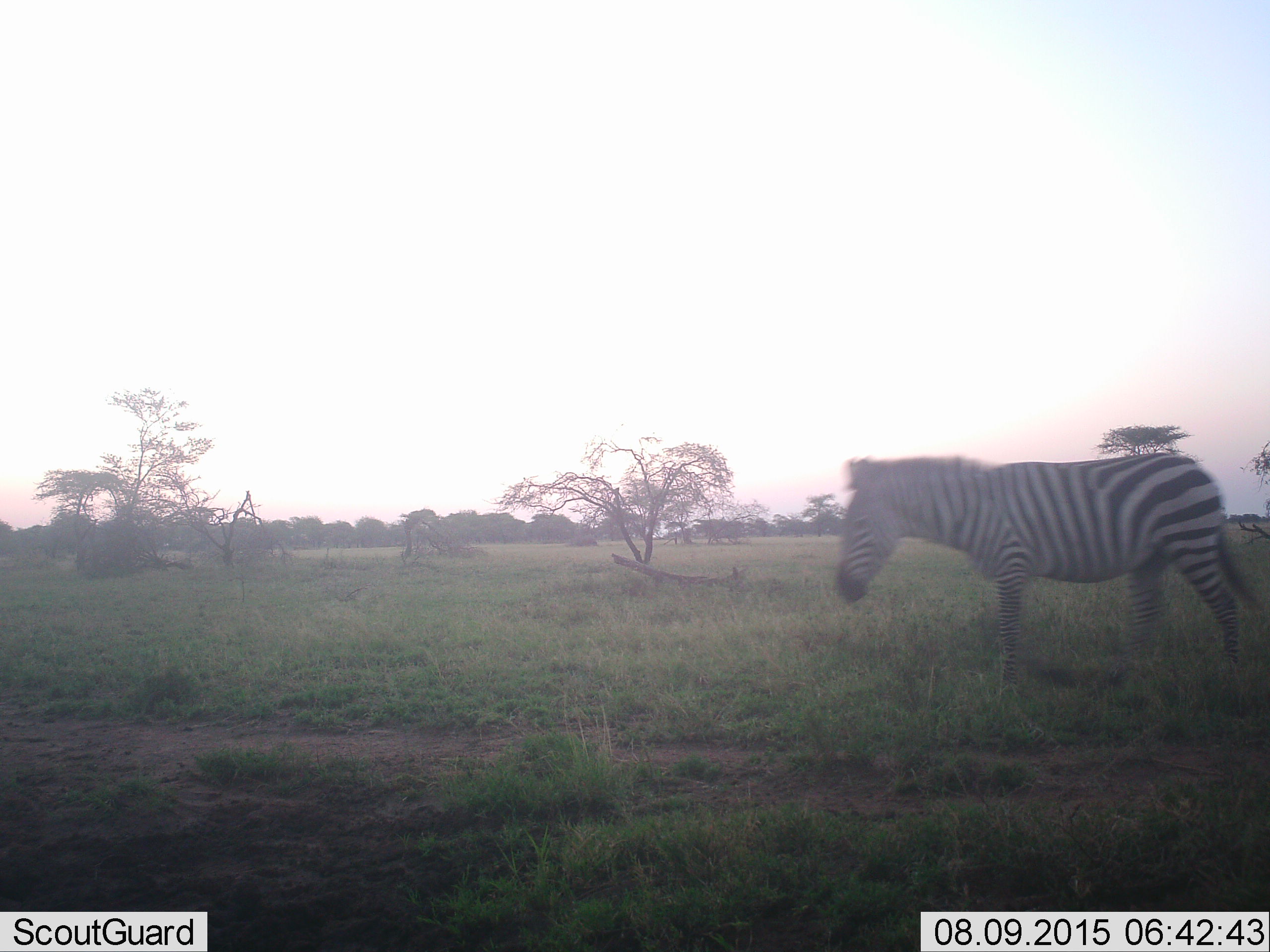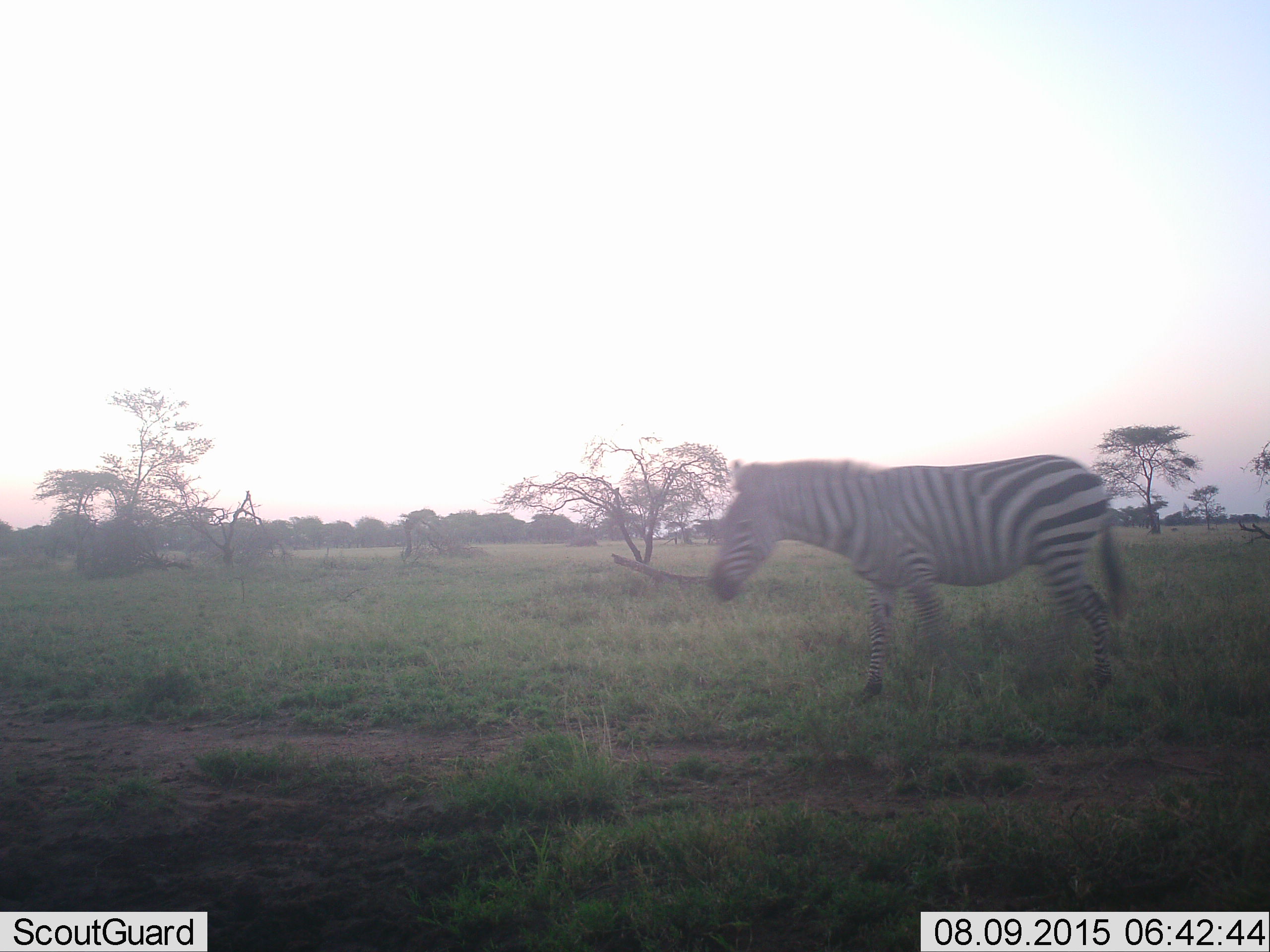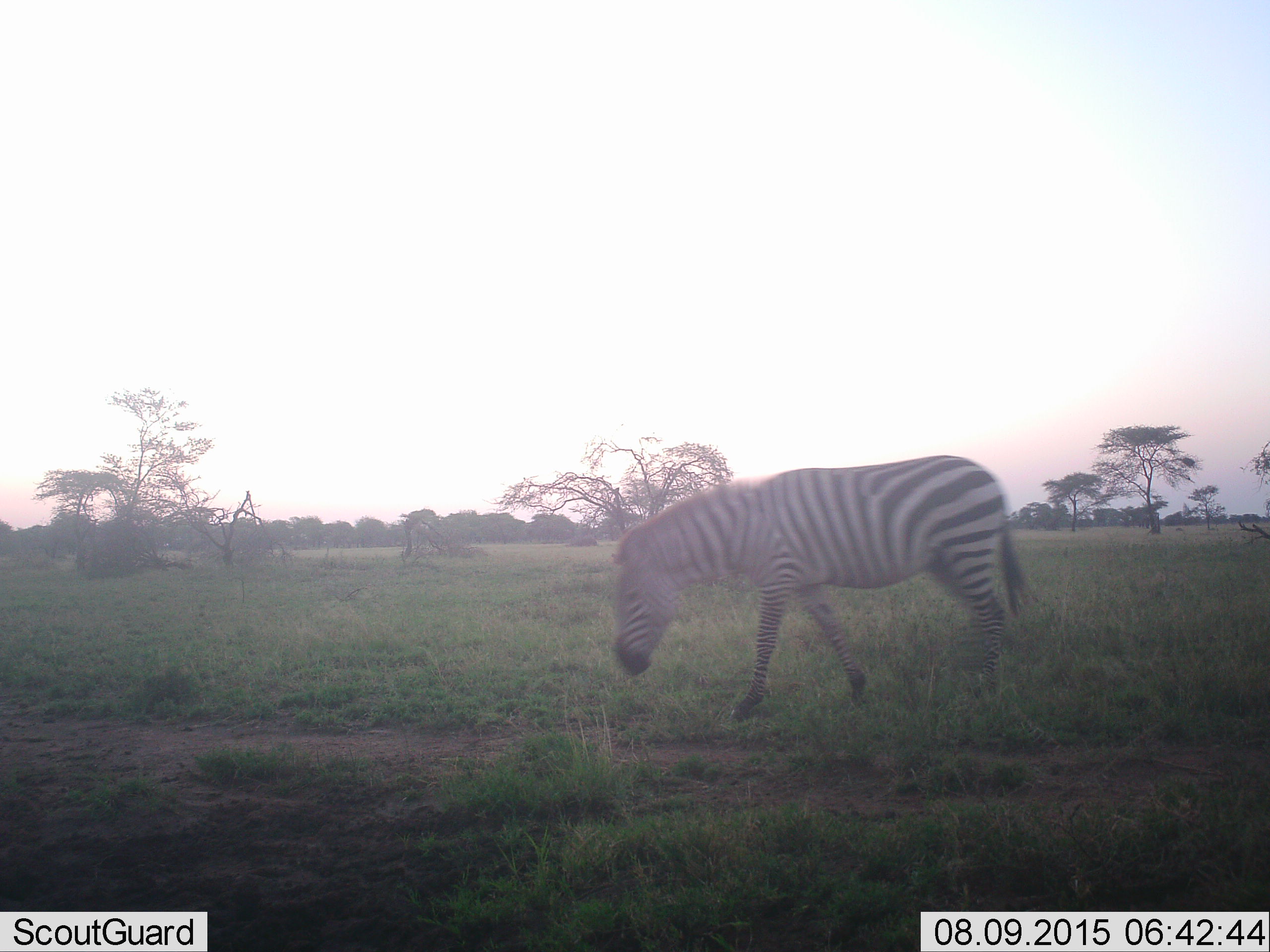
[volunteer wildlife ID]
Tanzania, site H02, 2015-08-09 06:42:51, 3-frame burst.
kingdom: Animalia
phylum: Chordata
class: Mammalia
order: Perissodactyla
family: Equidae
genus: Equus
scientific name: Equus quagga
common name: plains zebra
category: zebra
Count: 1.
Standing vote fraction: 0%.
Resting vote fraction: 0%.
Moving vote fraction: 100%.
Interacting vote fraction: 0%.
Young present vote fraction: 0%.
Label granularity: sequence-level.